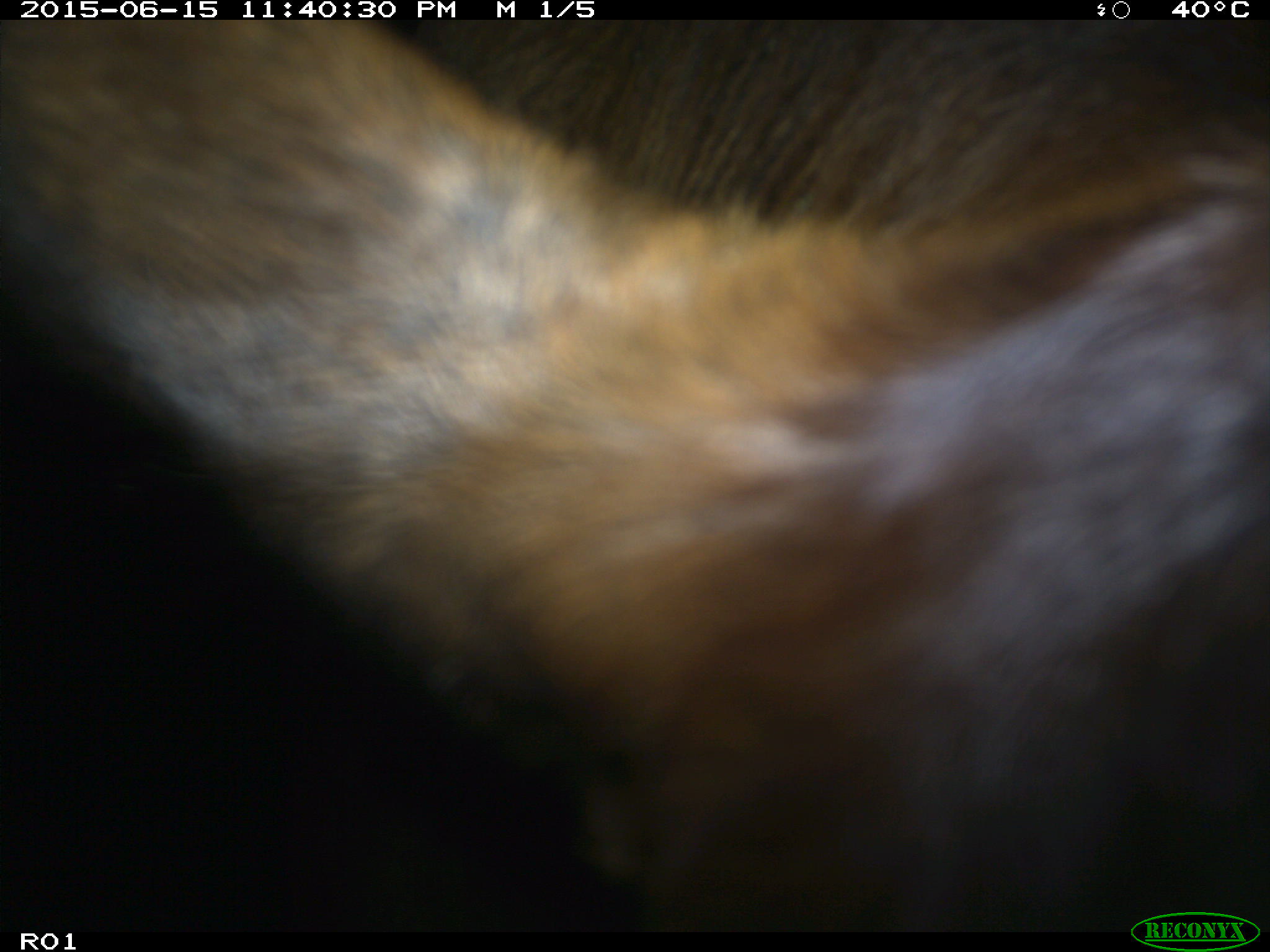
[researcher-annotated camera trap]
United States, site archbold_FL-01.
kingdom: Animalia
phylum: Chordata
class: Mammalia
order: Artiodactyla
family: Bovidae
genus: Bos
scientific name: Bos taurus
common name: domestic cow